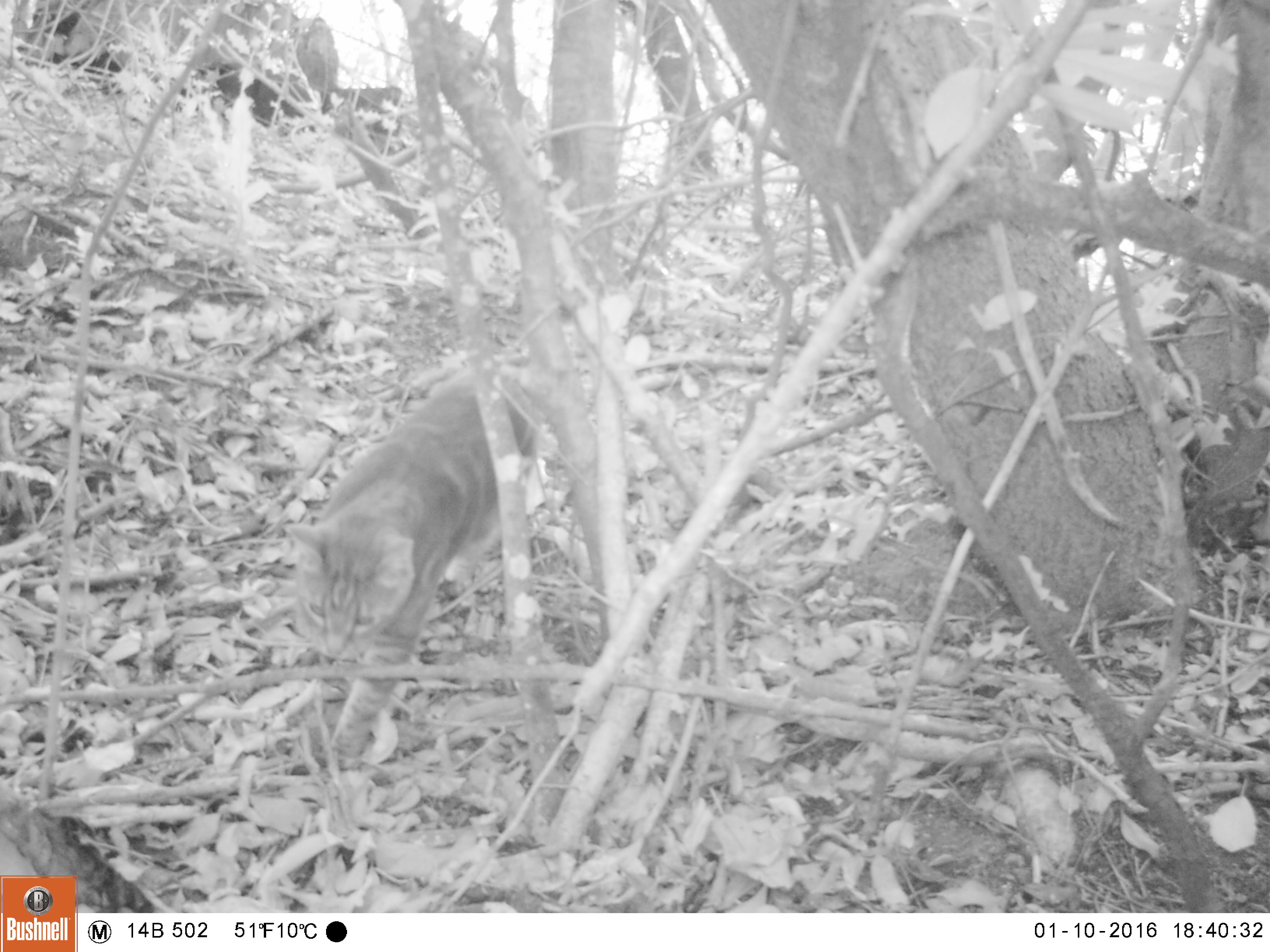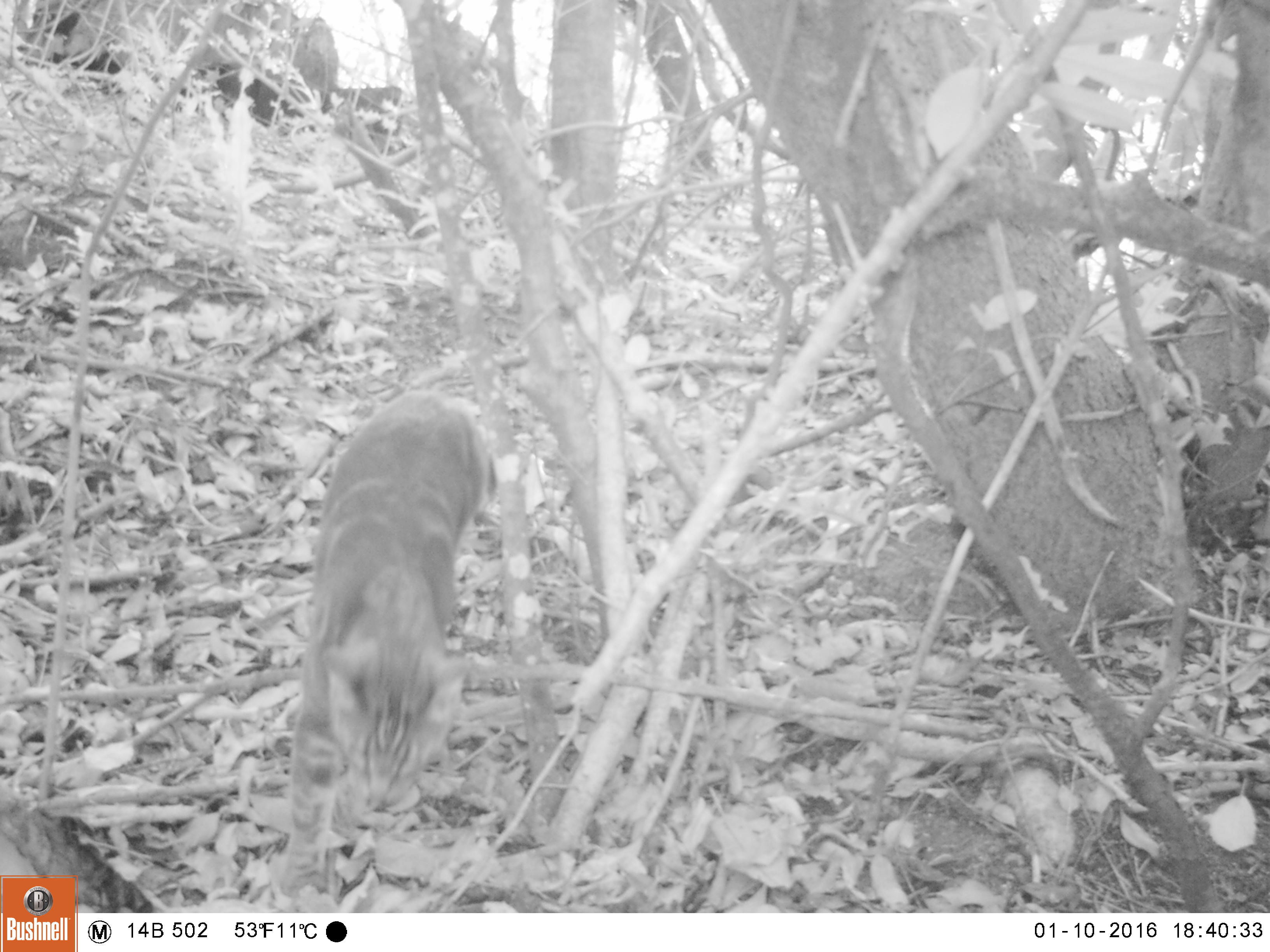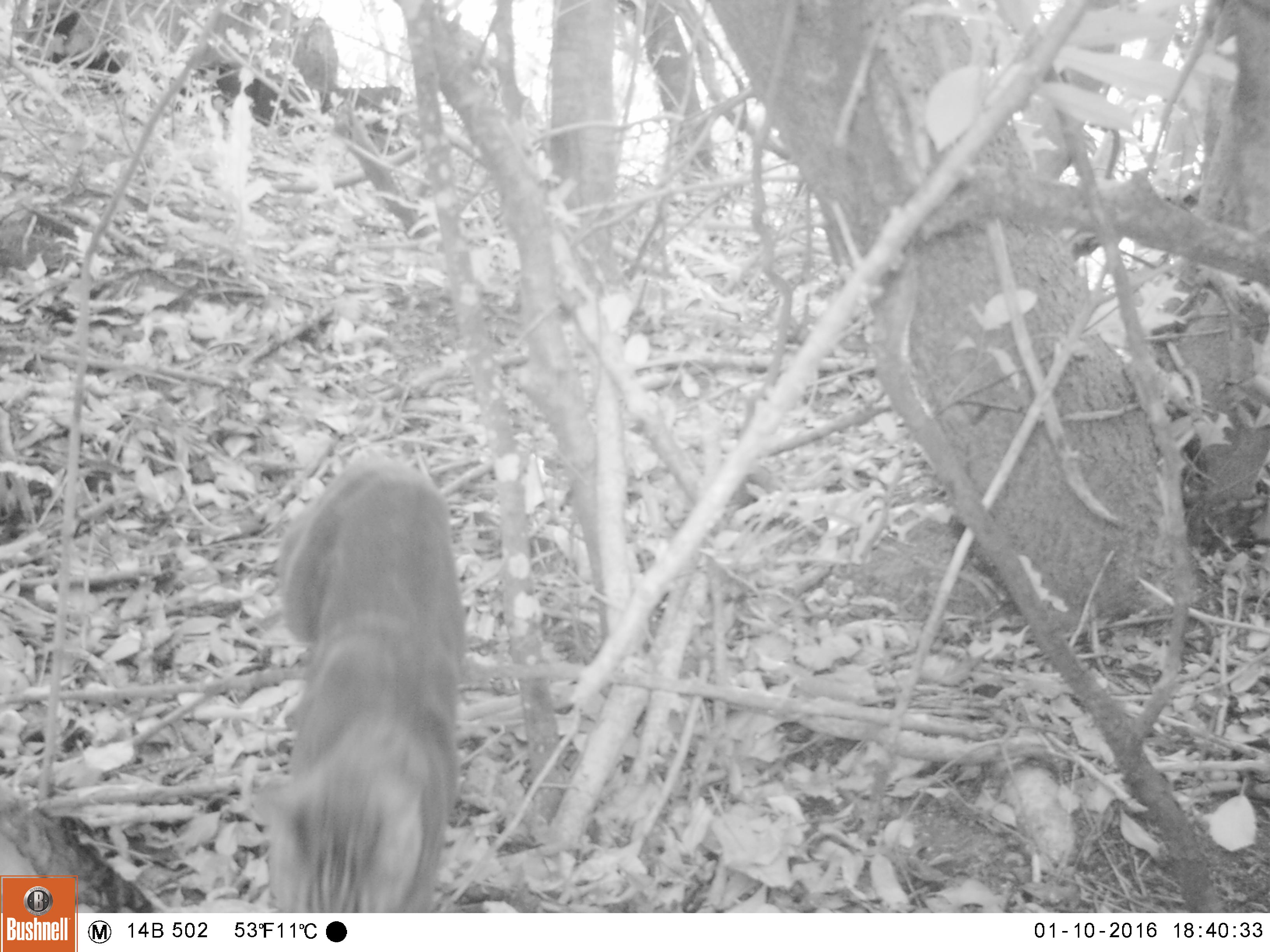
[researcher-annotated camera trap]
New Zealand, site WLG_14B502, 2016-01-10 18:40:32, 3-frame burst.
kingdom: Animalia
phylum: Chordata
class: Mammalia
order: Carnivora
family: Felidae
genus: Felis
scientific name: Felis catus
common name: domestic cat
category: cat